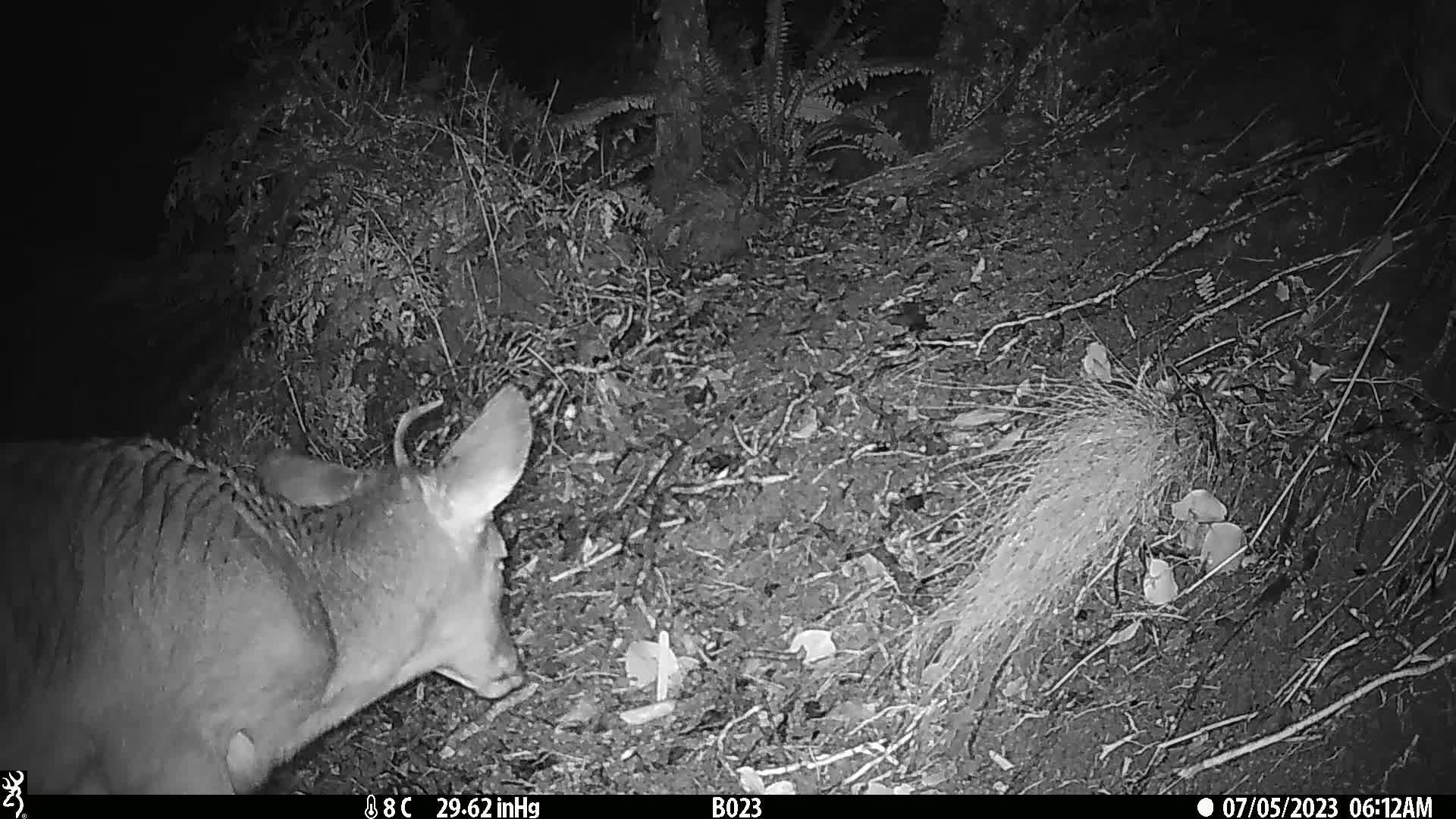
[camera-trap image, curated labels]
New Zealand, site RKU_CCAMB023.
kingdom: Animalia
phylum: Chordata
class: Mammalia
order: Artiodactyla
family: Cervidae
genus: Odocoileus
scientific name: Odocoileus virginianus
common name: white-tailed deer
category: white tailed deer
White tailed deer (white-tailed deer) (Odocoileus virginianus).